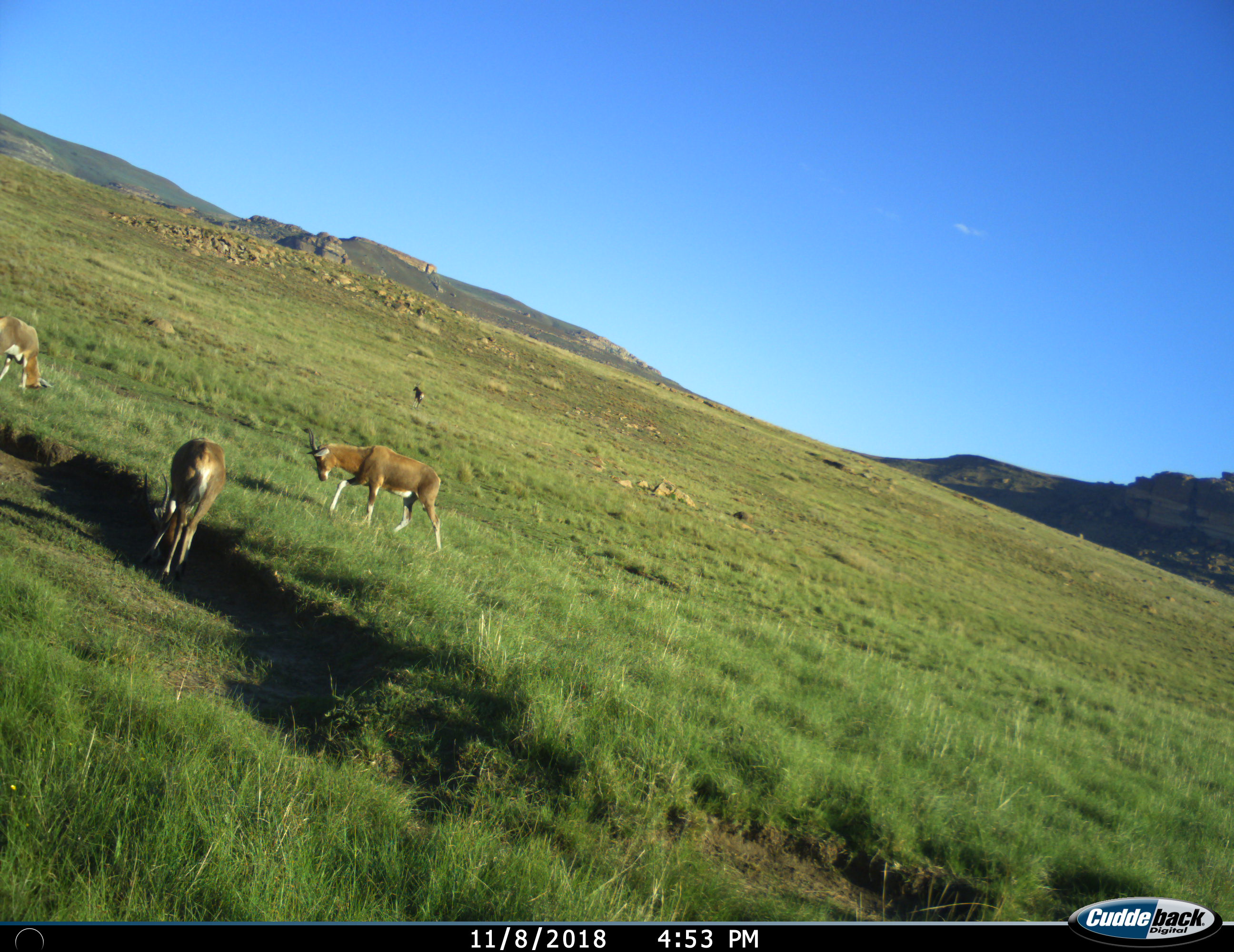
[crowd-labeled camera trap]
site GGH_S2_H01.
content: unidentified animal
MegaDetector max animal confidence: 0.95